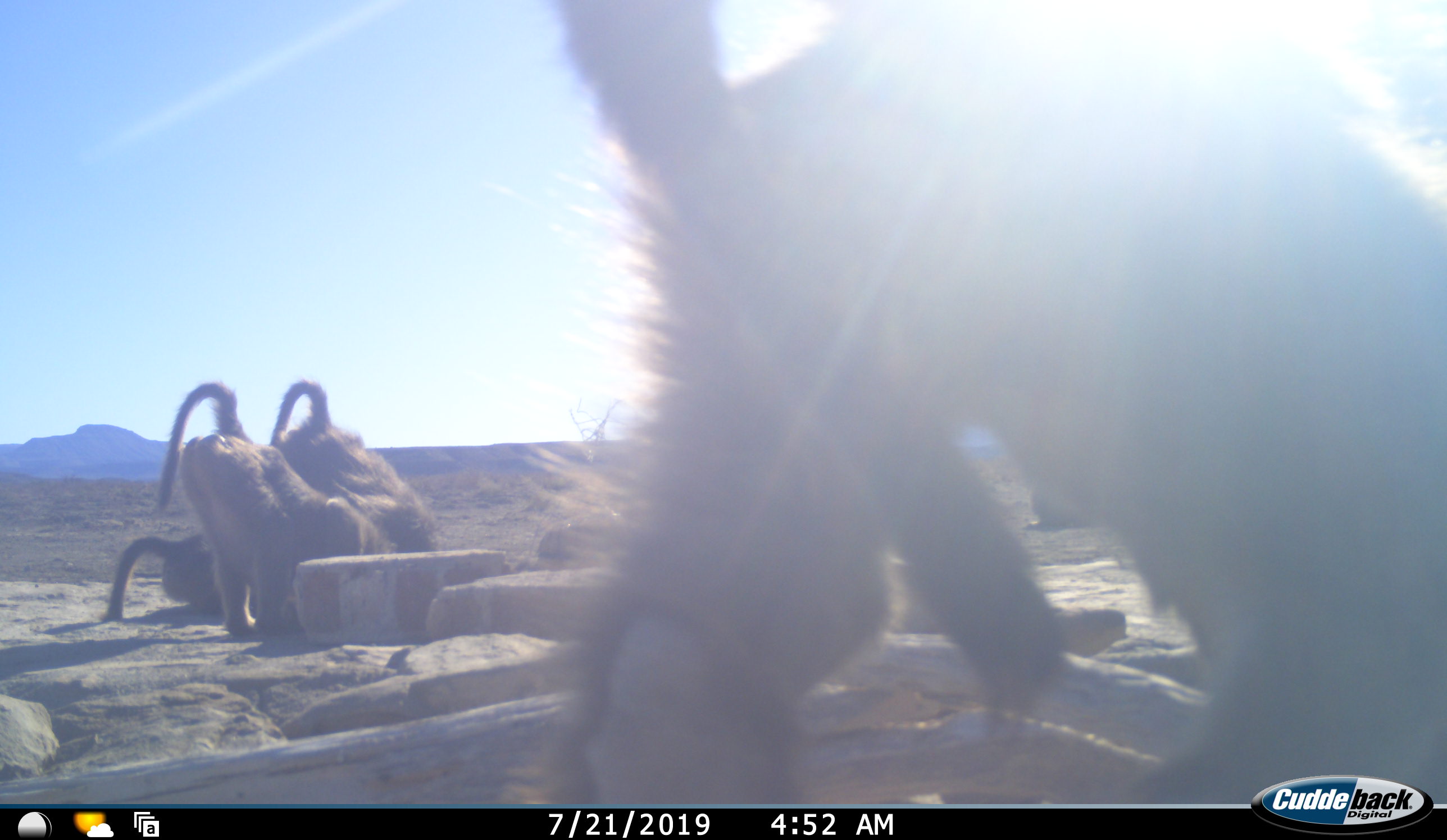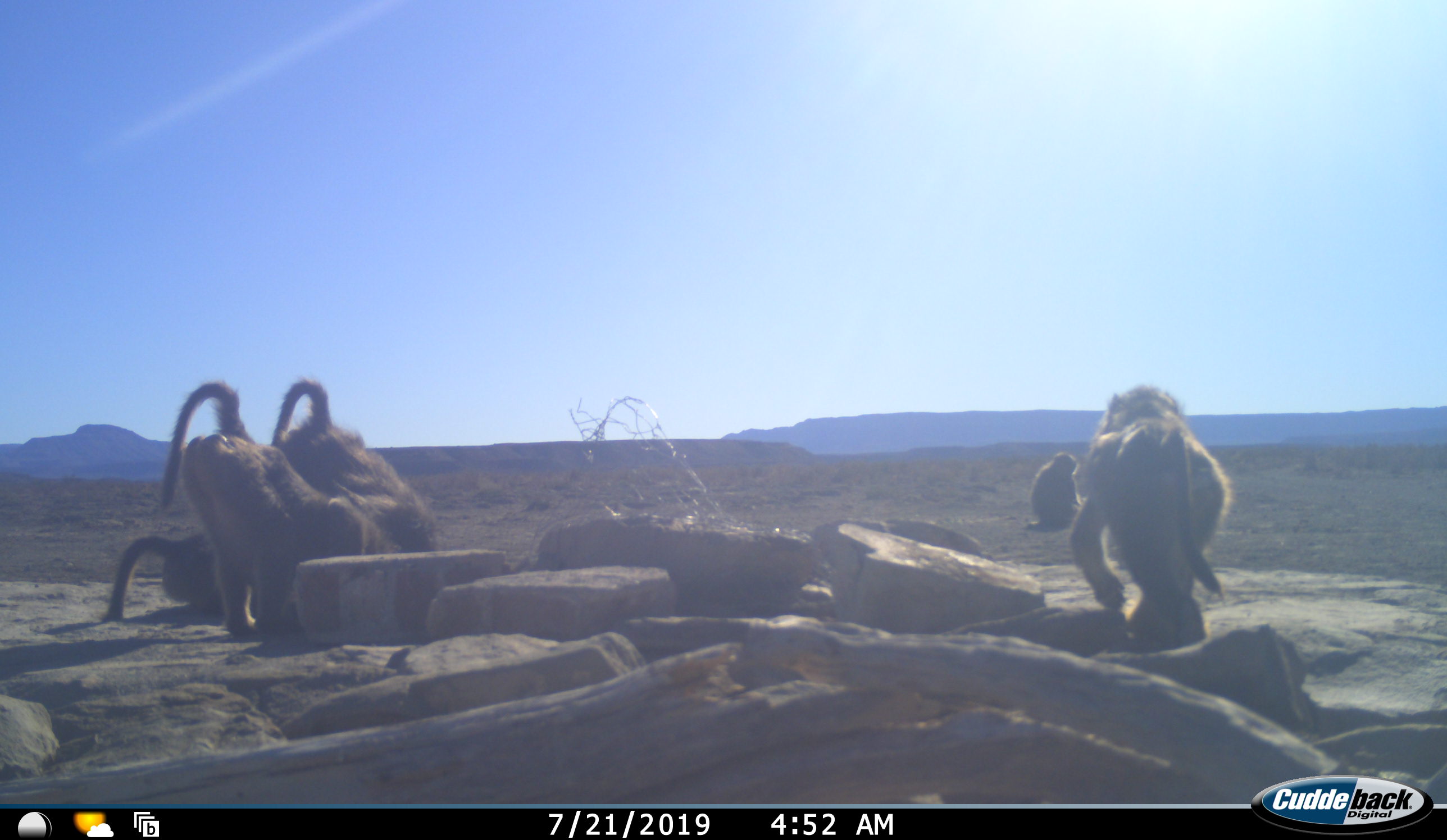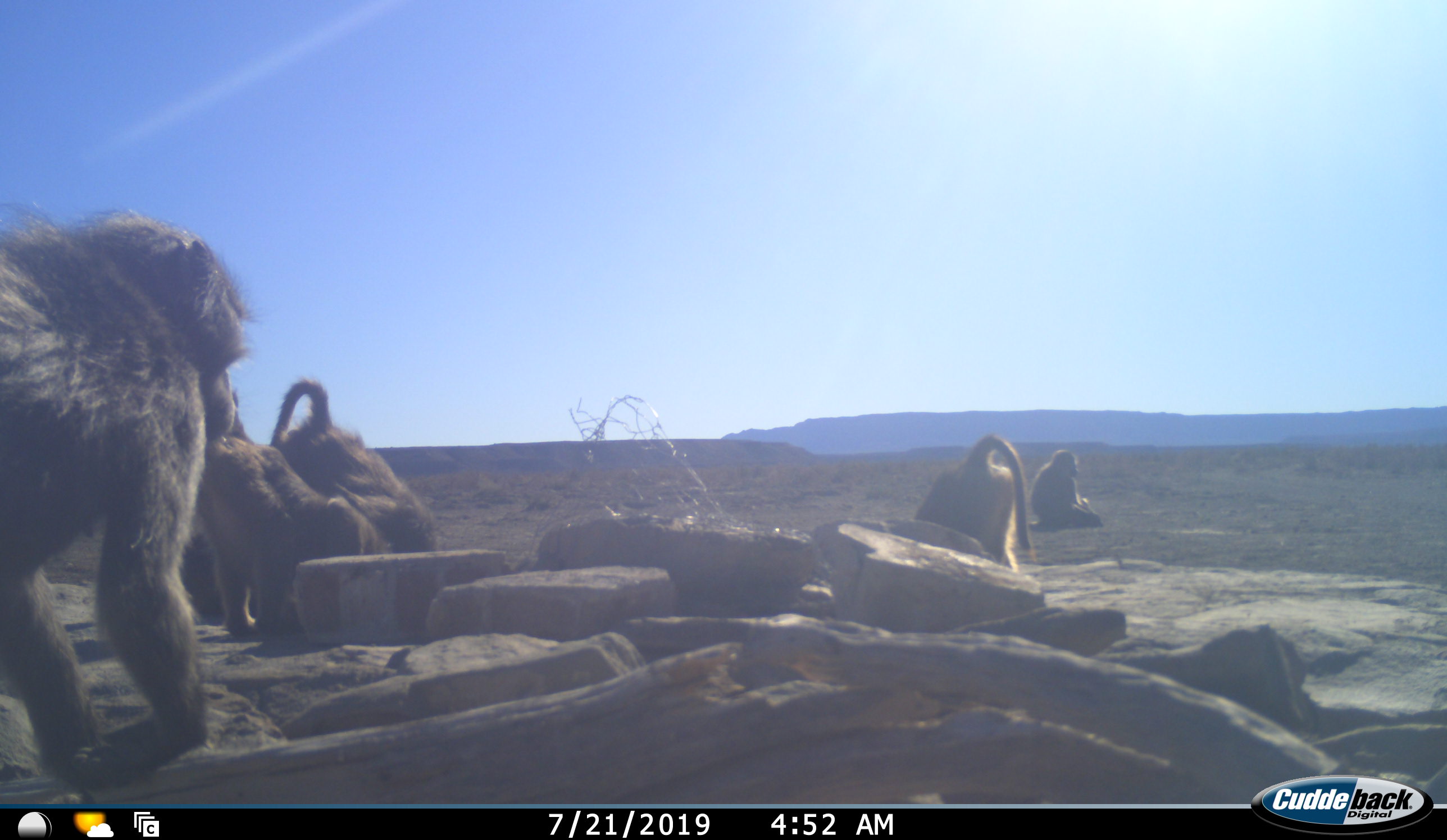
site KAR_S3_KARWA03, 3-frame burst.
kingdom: Animalia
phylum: Chordata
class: Mammalia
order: Primates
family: Cercopithecidae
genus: Papio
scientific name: Papio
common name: baboon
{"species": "baboon (Papio)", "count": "6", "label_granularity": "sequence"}